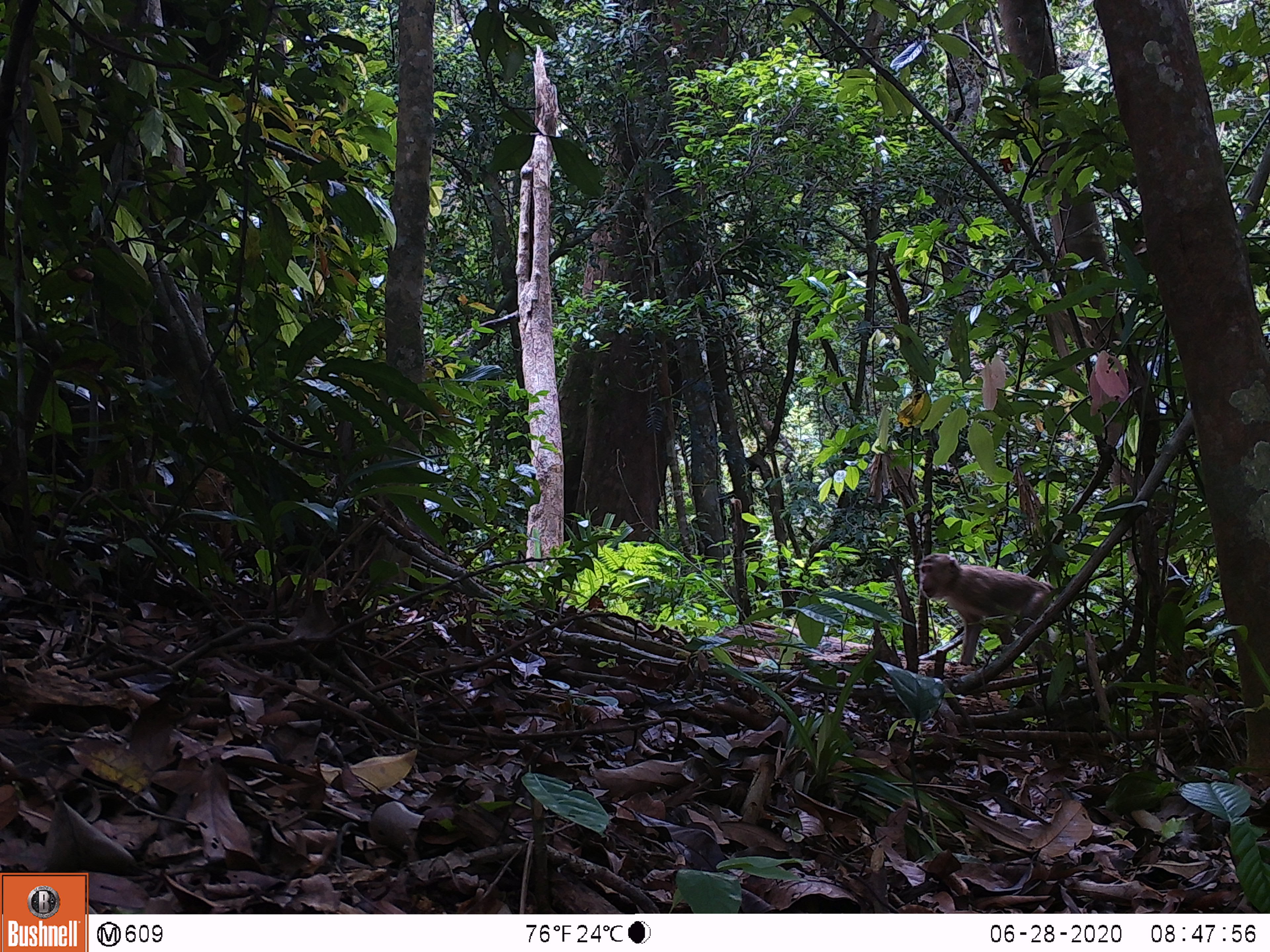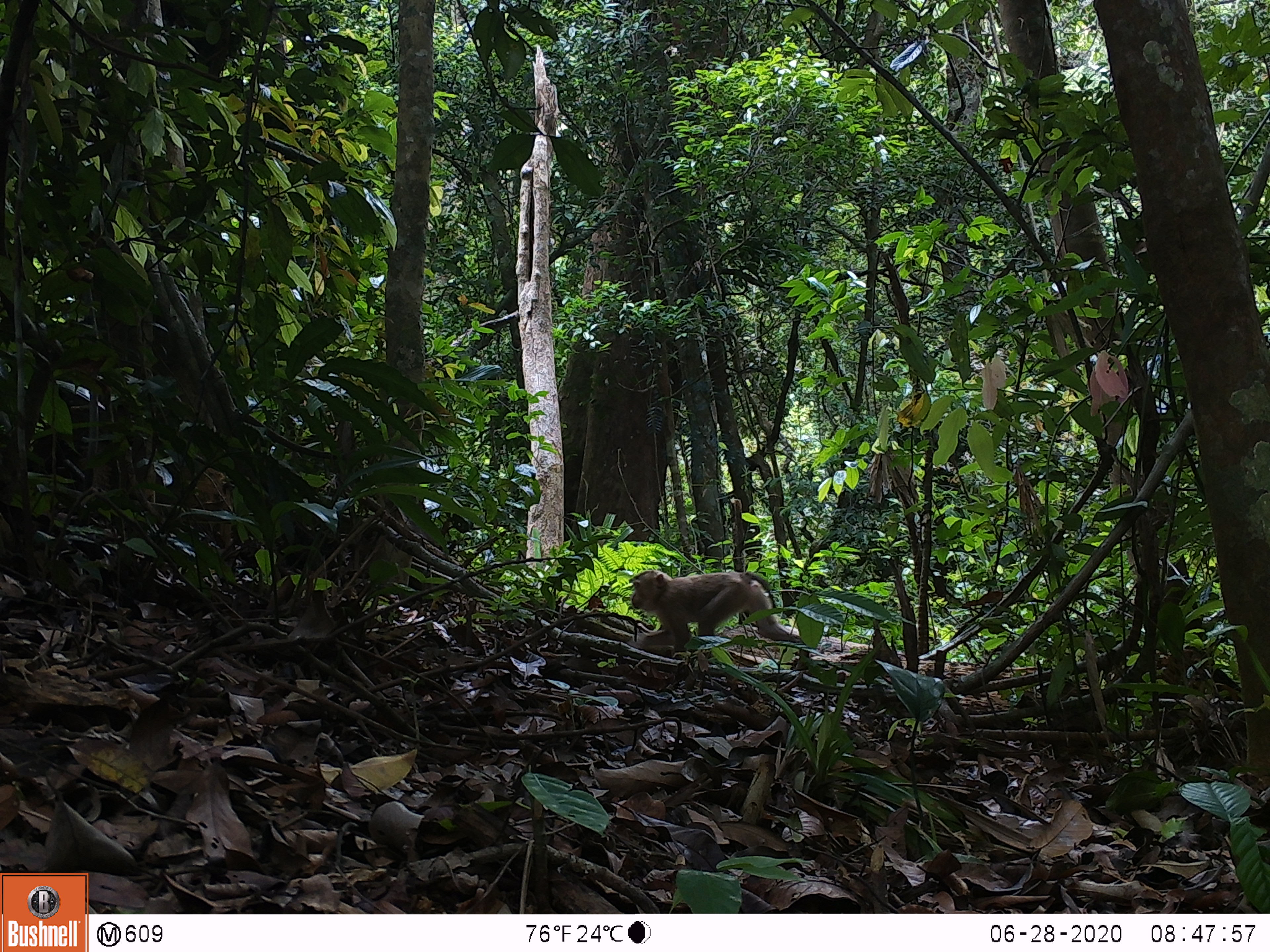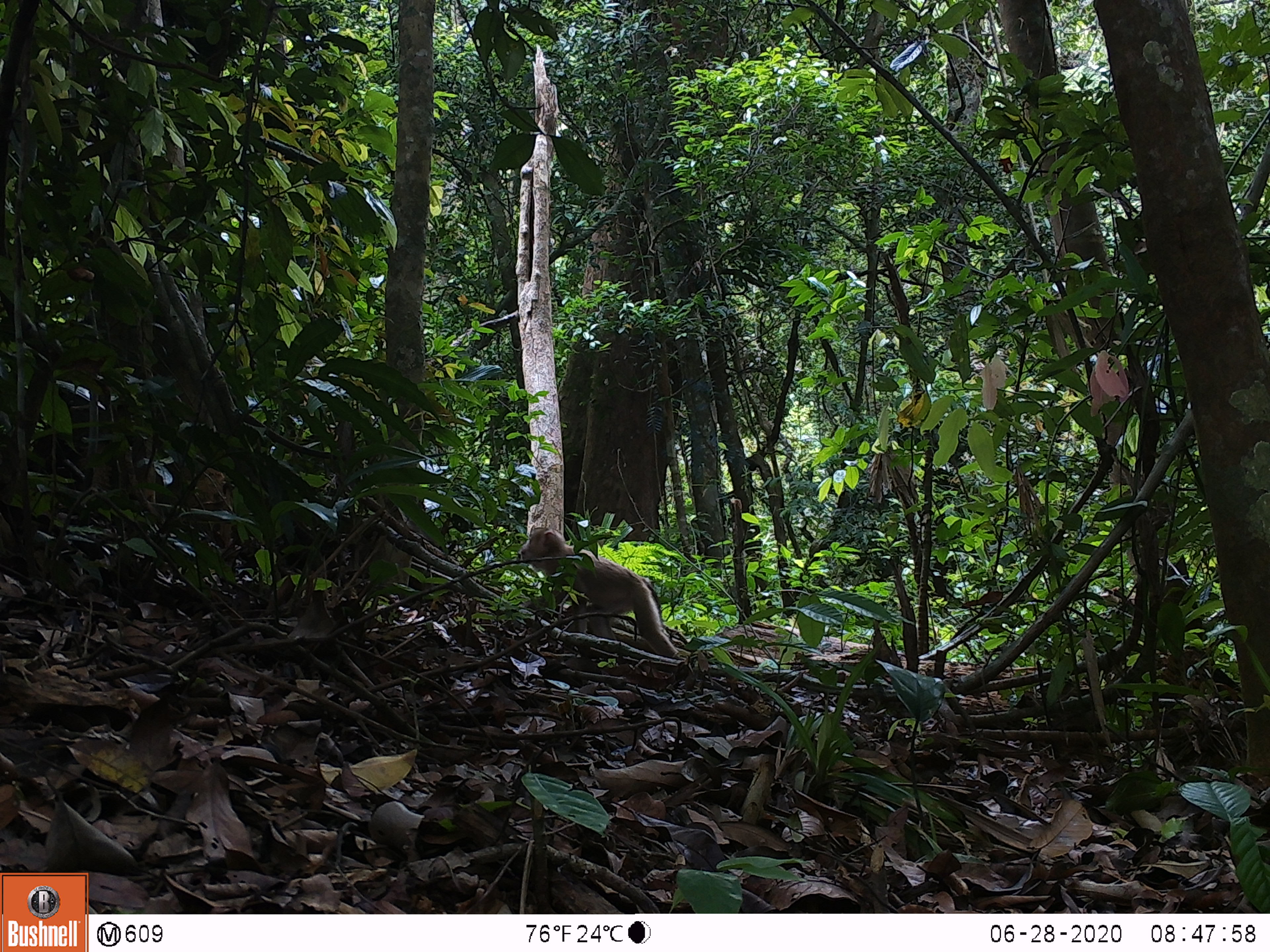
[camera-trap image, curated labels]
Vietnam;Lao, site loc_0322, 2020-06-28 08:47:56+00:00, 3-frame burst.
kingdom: Animalia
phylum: Chordata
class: Mammalia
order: Primates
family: Cercopithecidae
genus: Macaca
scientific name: Macaca nemestrina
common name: pig-tailed macaque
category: pig tailed macaque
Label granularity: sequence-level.